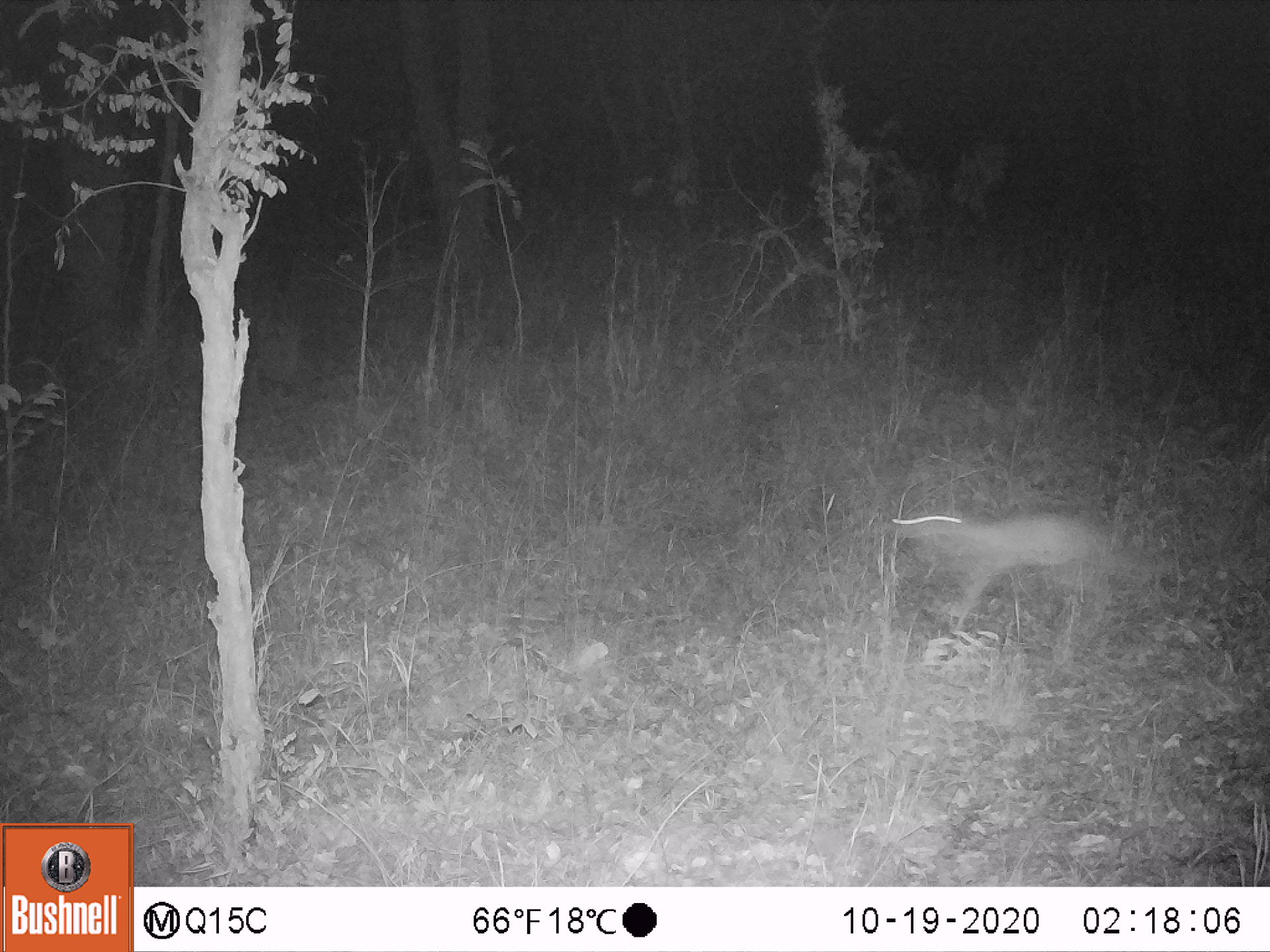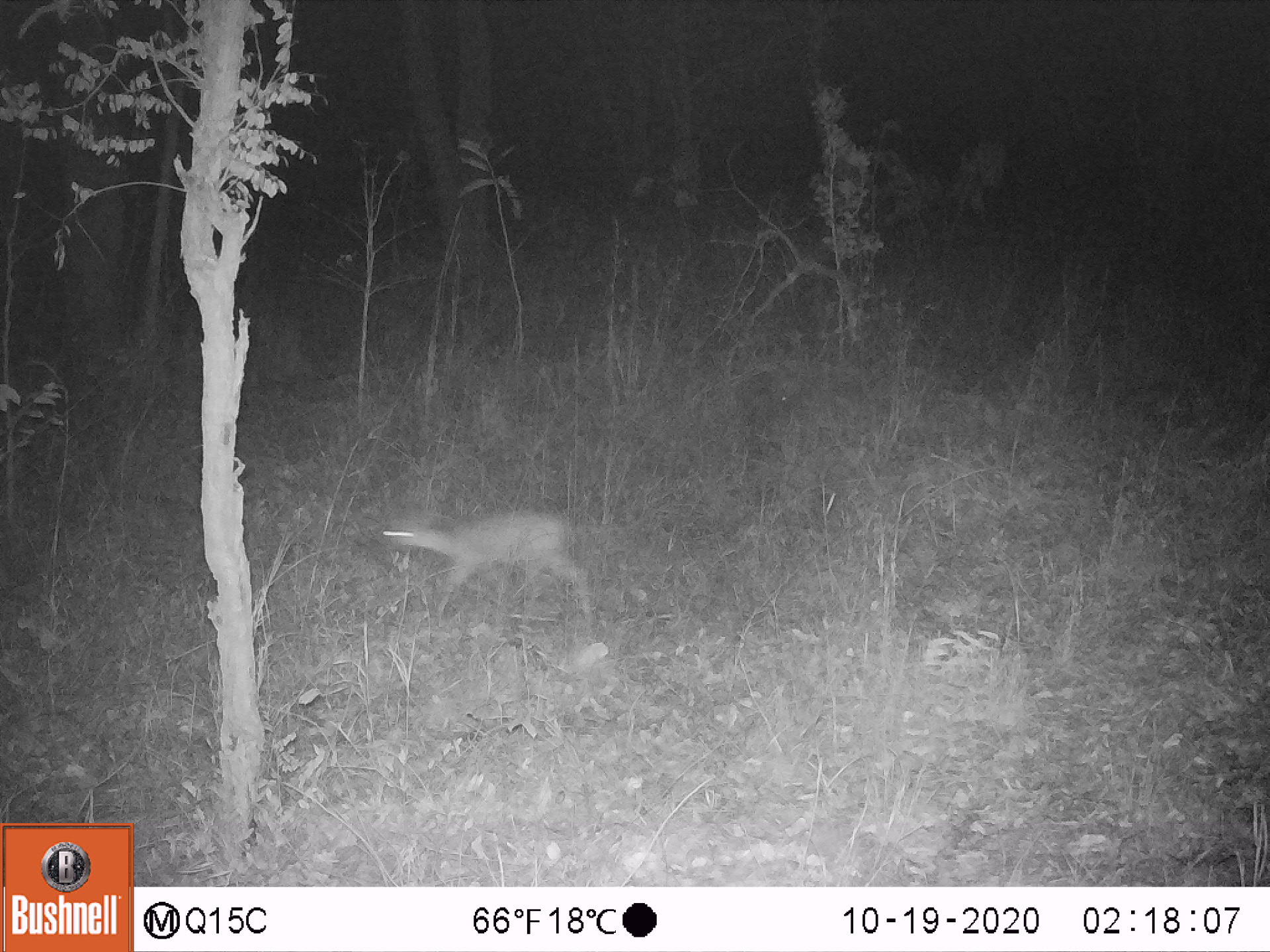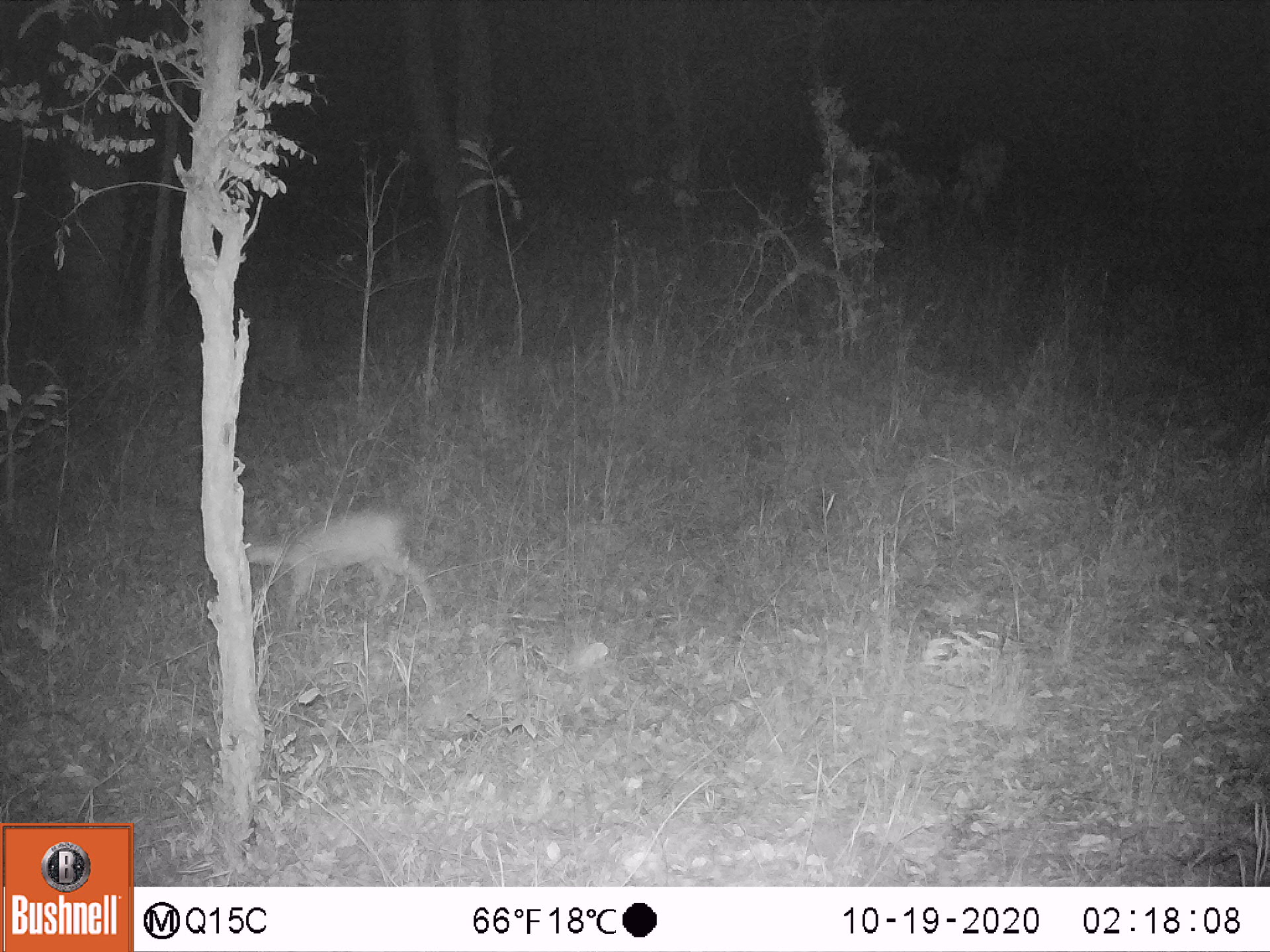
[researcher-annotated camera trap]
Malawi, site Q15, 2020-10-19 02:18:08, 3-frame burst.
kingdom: Animalia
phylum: Chordata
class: Mammalia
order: Artiodactyla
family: Bovidae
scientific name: Antilopinae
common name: small antelope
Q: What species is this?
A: Small antelope (Antilopinae).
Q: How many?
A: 1.